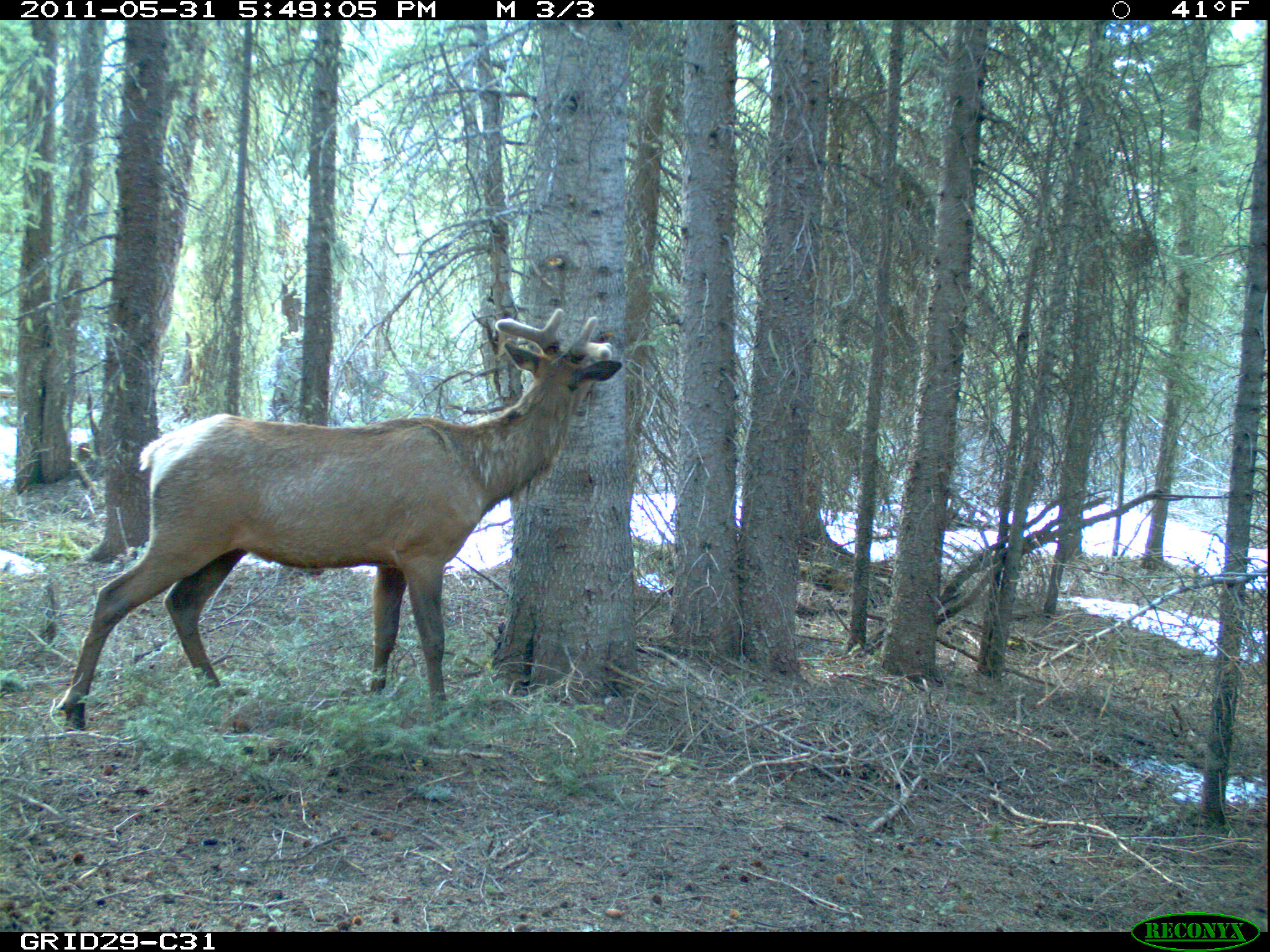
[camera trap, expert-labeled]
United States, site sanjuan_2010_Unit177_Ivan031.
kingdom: Animalia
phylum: Chordata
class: Mammalia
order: Artiodactyla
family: Cervidae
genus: Cervus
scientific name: Cervus elaphus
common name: red deer